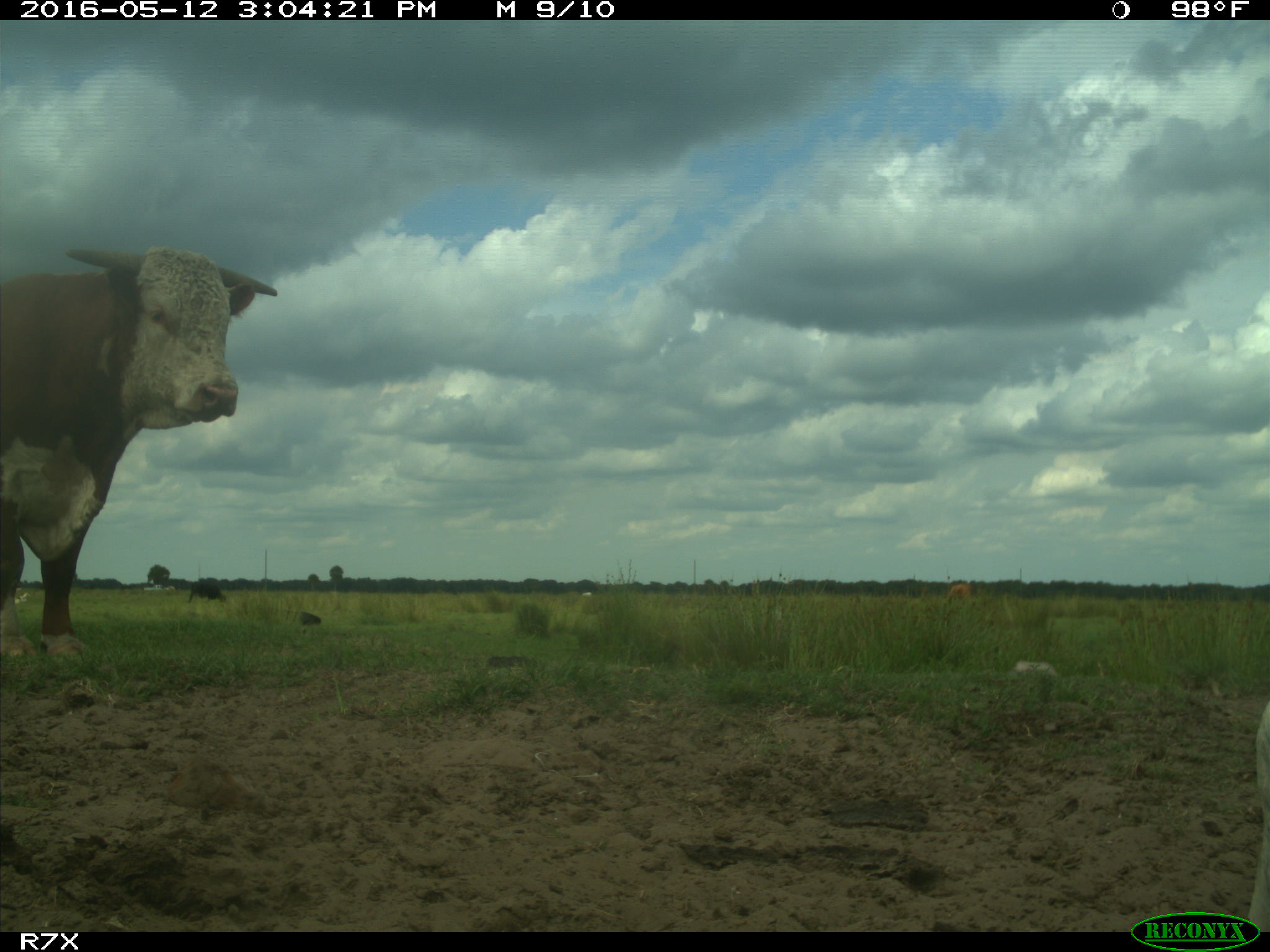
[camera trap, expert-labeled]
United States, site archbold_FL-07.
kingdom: Animalia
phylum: Chordata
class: Mammalia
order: Artiodactyla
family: Bovidae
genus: Bos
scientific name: Bos taurus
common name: domestic cow